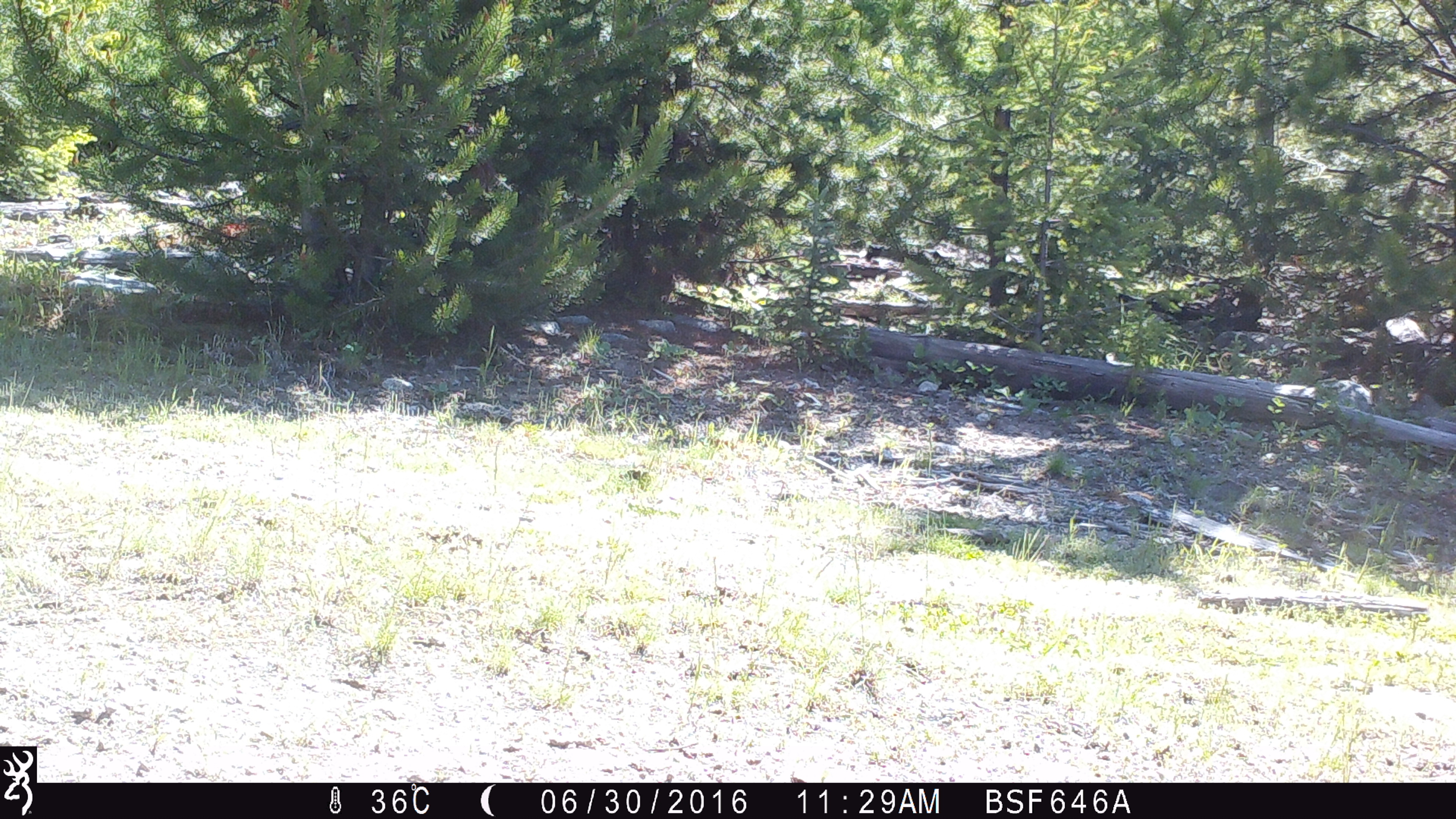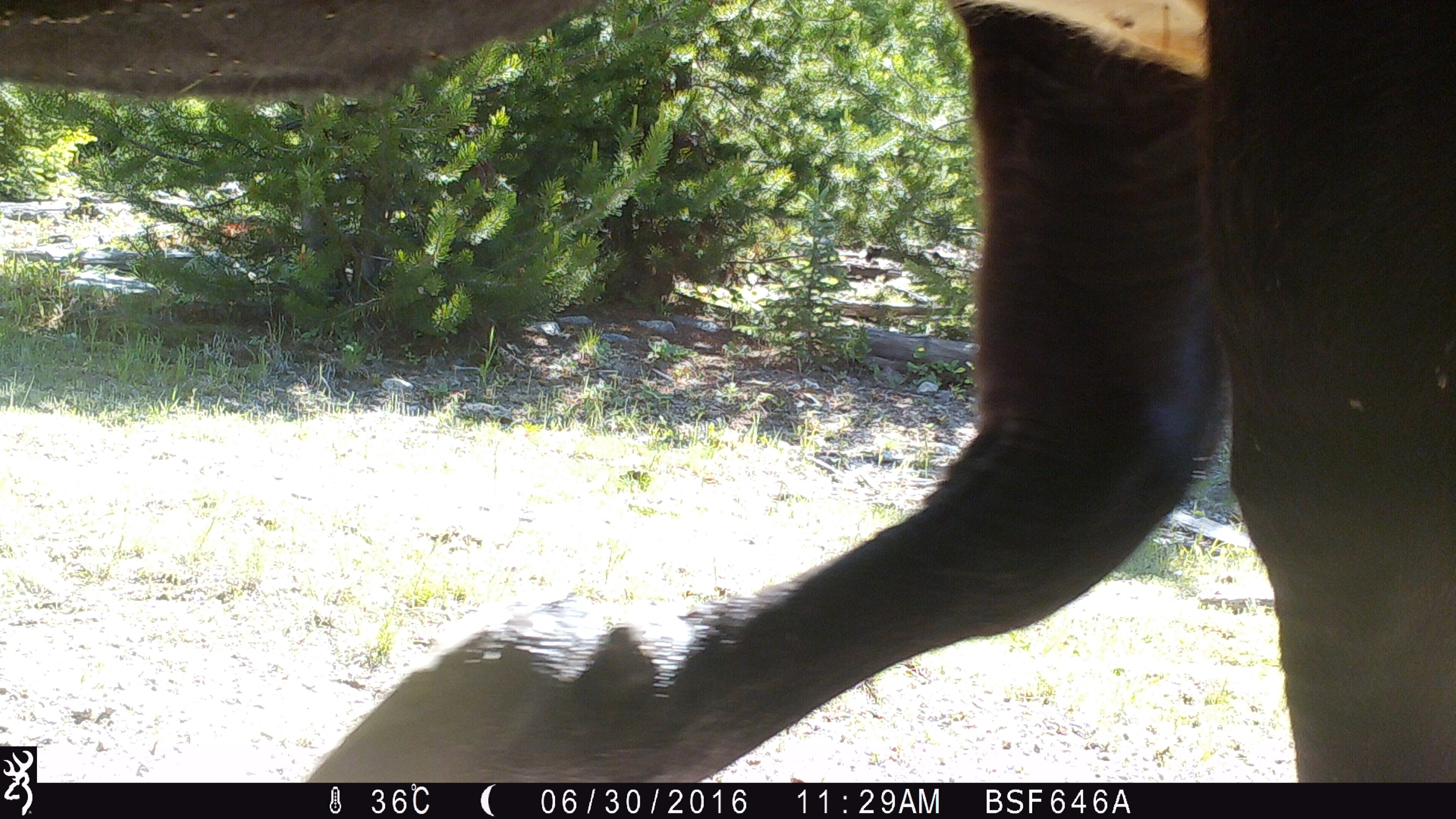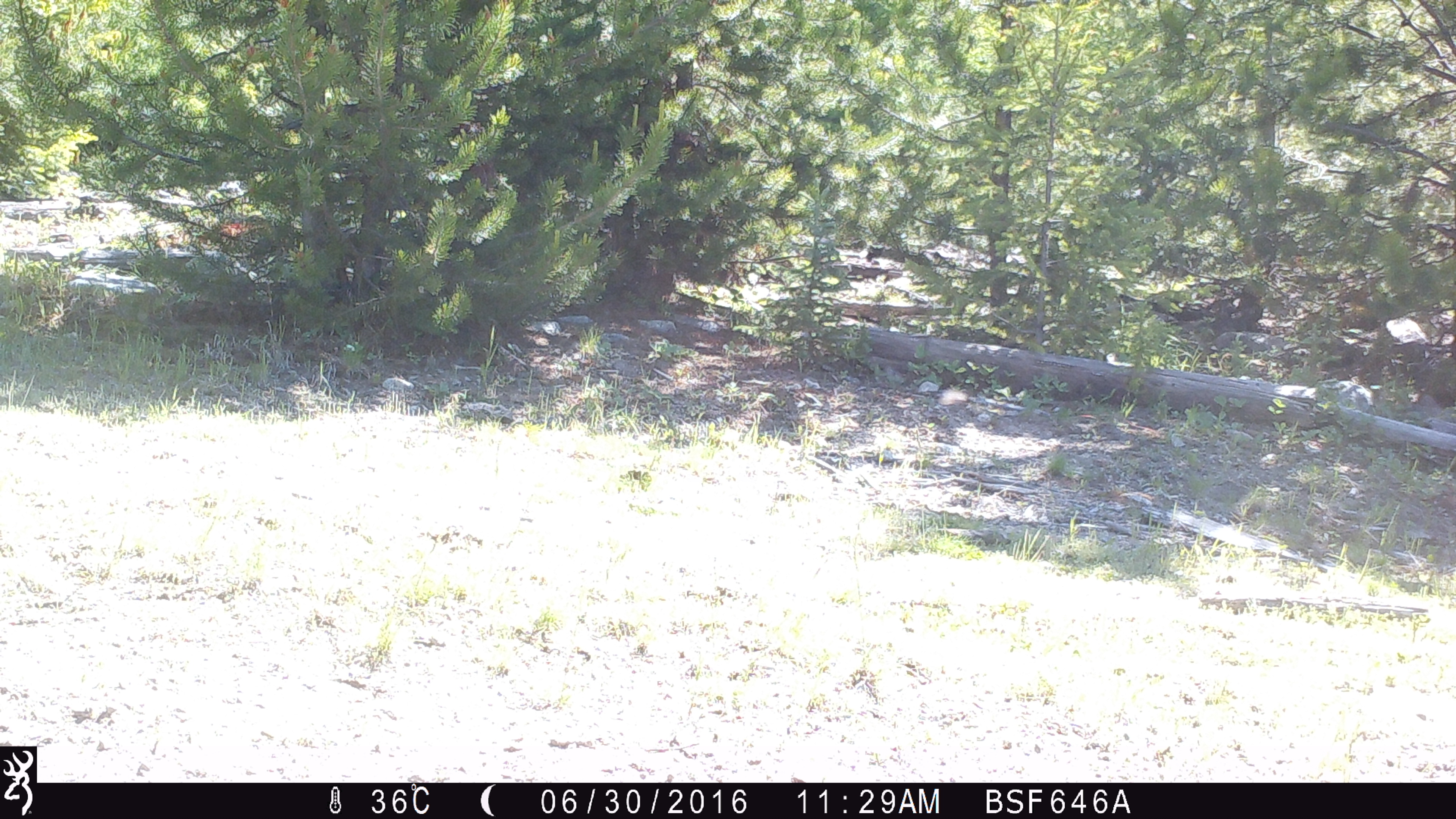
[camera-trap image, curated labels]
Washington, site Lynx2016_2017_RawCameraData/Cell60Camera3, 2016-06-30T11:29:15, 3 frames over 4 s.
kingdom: Animalia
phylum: Chordata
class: Mammalia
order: Artiodactyla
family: Bovidae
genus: Bos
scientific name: Bos taurus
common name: domestic cattle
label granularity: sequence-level